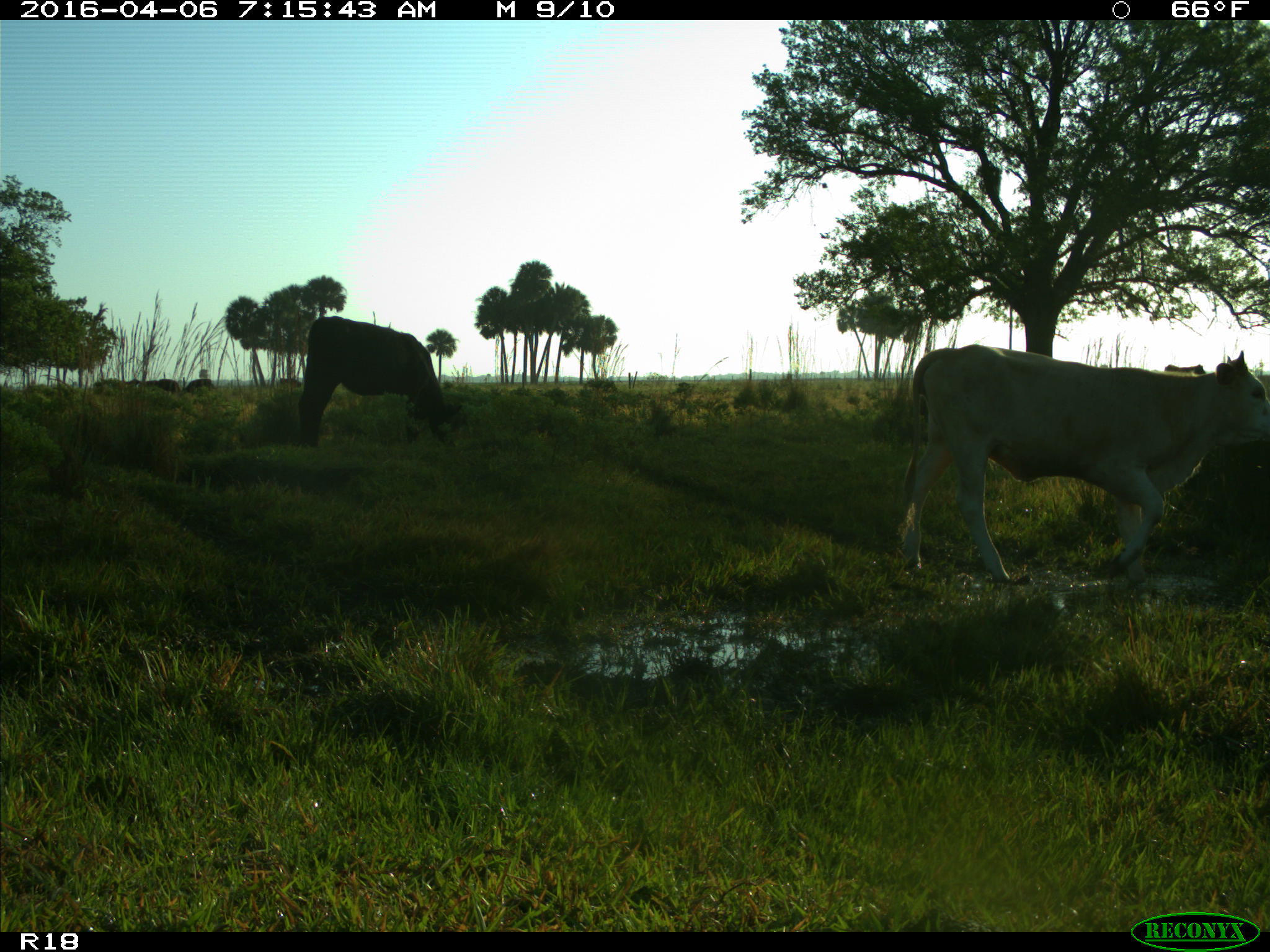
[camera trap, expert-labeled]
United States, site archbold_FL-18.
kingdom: Animalia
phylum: Chordata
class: Mammalia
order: Artiodactyla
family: Bovidae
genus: Bos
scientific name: Bos taurus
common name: domestic cow